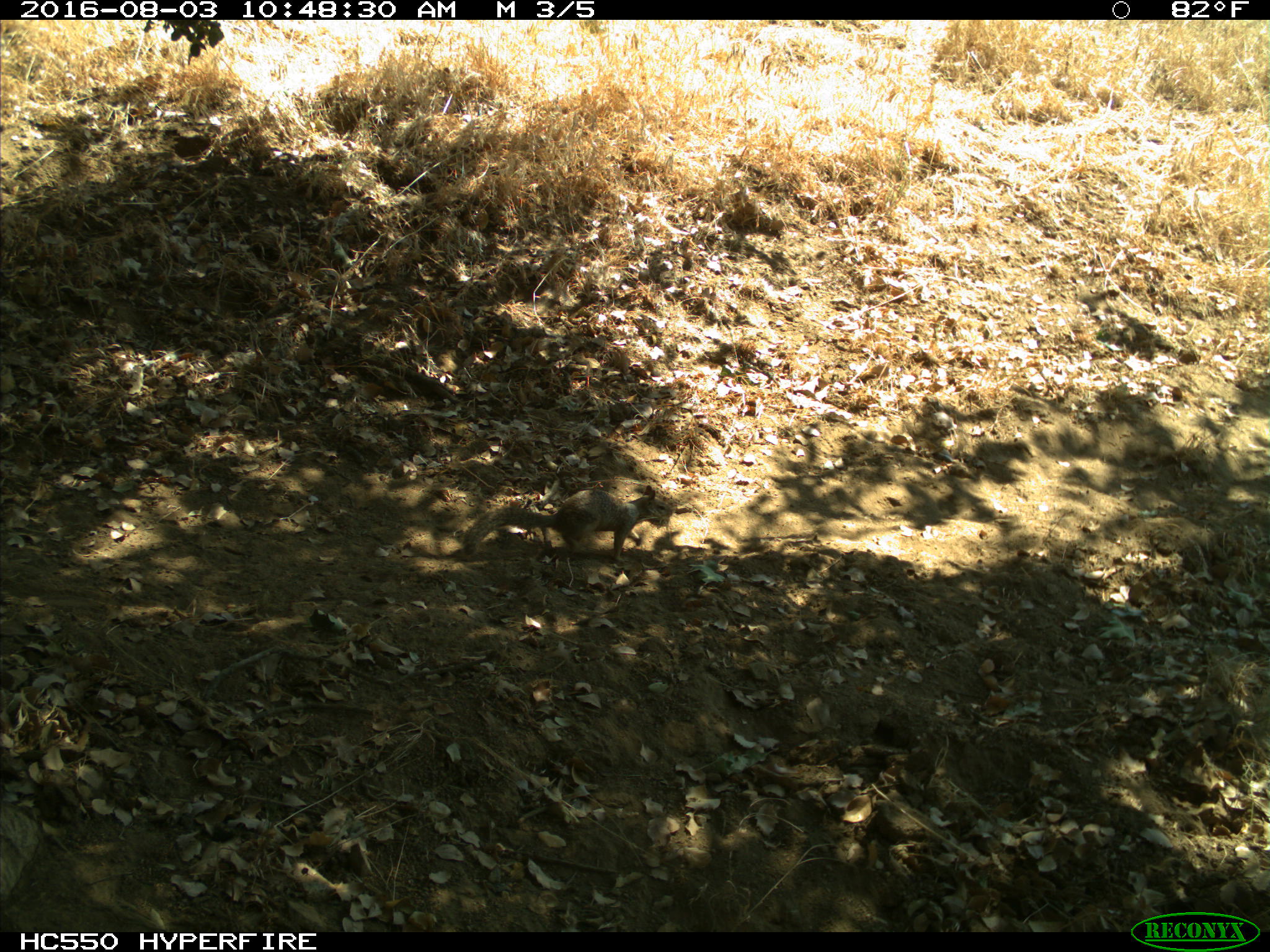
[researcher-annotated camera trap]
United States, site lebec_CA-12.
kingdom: Animalia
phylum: Chordata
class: Mammalia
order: Rodentia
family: Sciuridae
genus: Otospermophilus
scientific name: Otospermophilus beecheyi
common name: california ground squirrel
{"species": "Otospermophilus beecheyi (california ground squirrel)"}